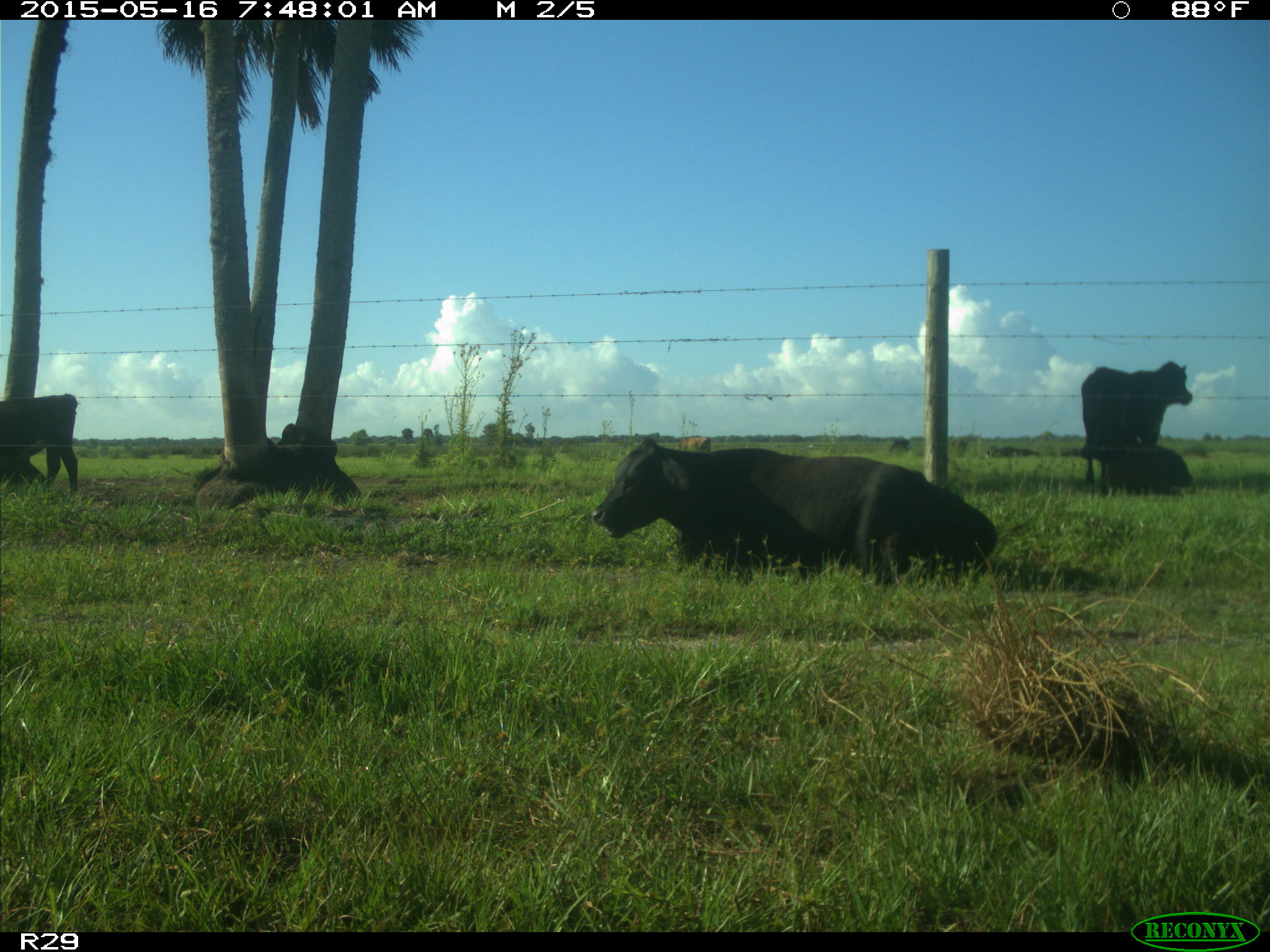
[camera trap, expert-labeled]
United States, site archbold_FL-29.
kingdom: Animalia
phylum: Chordata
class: Mammalia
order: Artiodactyla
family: Bovidae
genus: Bos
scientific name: Bos taurus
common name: domestic cow